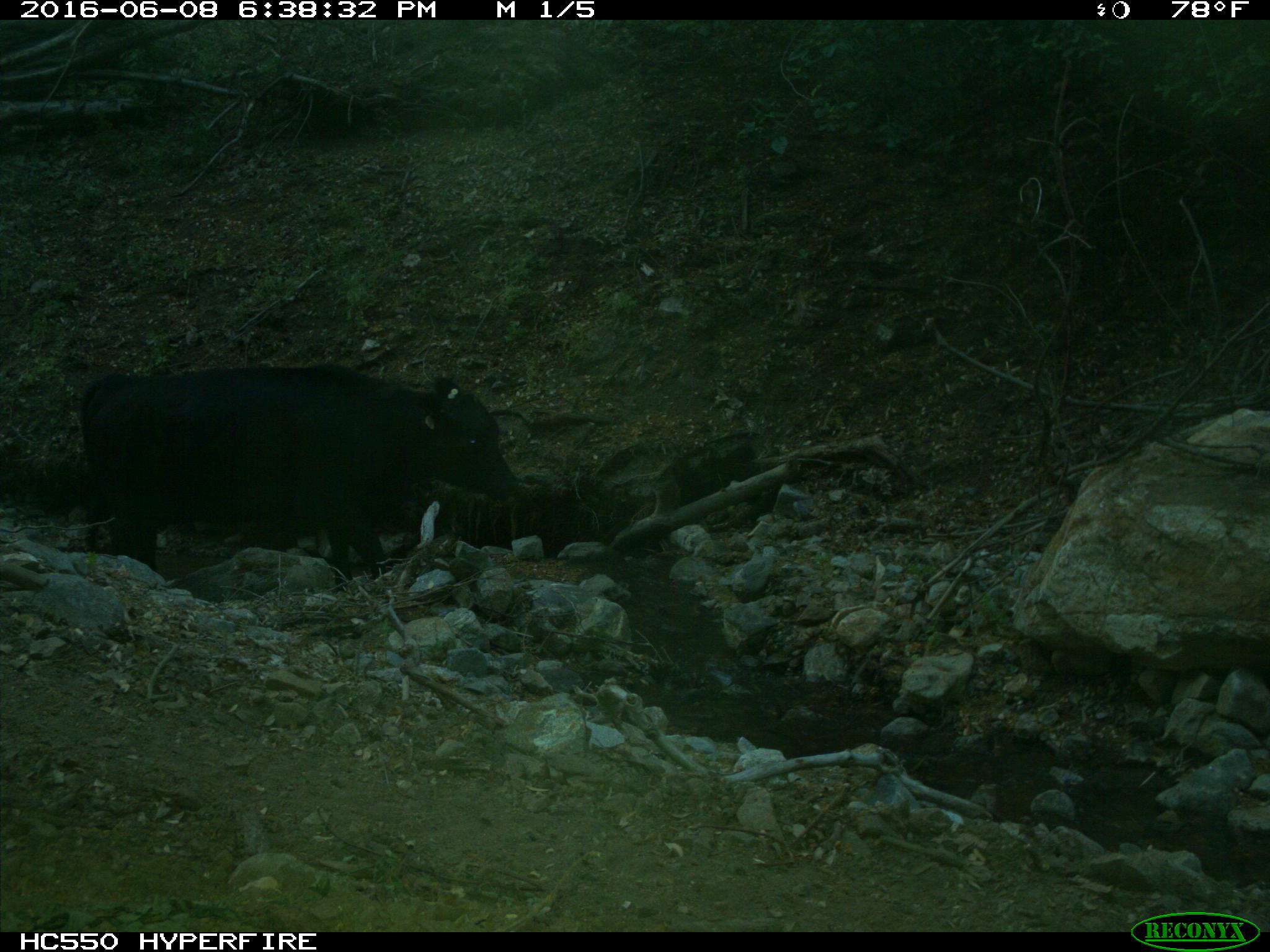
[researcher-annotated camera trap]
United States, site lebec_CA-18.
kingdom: Animalia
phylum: Chordata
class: Mammalia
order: Artiodactyla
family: Bovidae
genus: Bos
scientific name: Bos taurus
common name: domestic cow